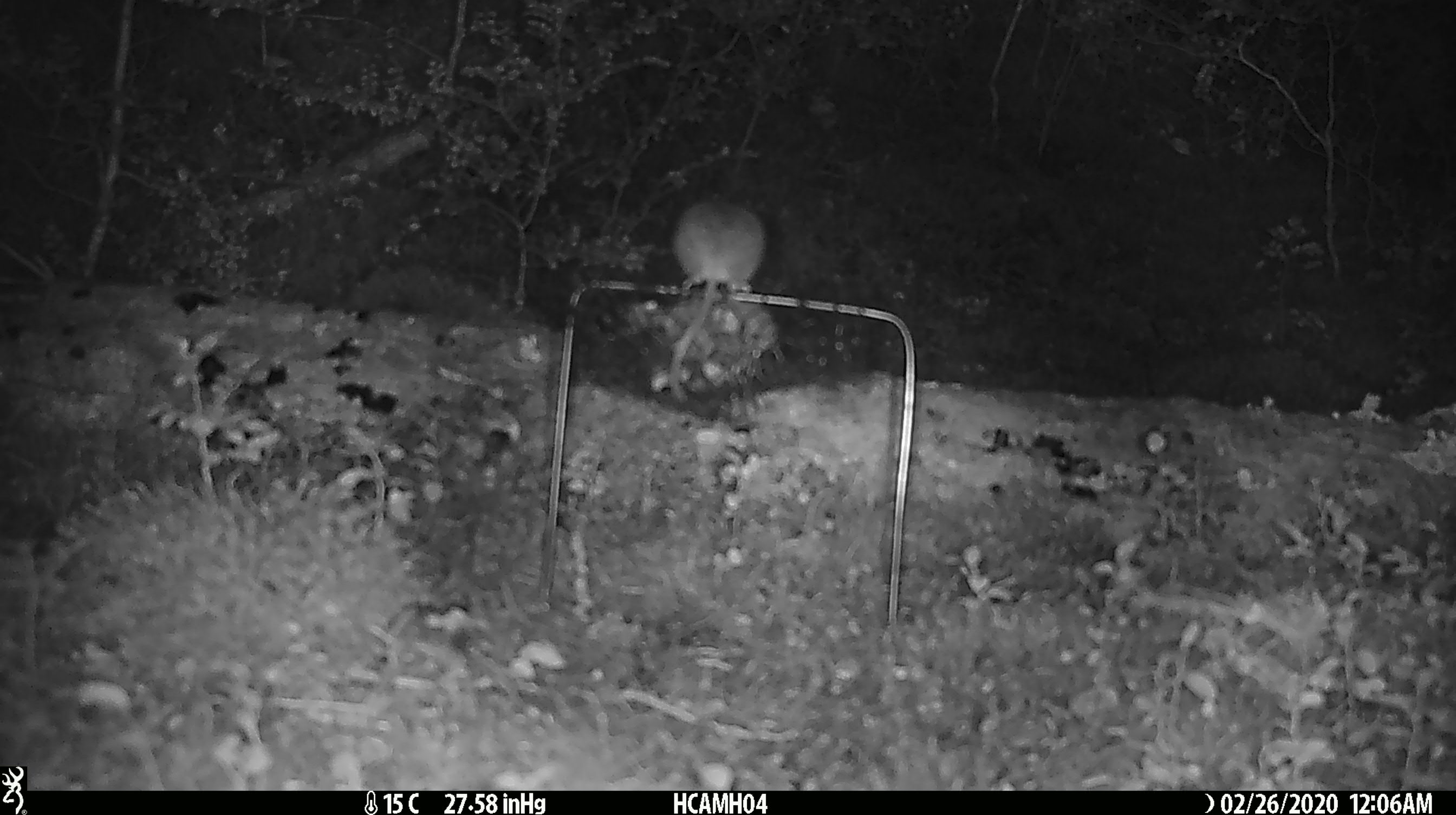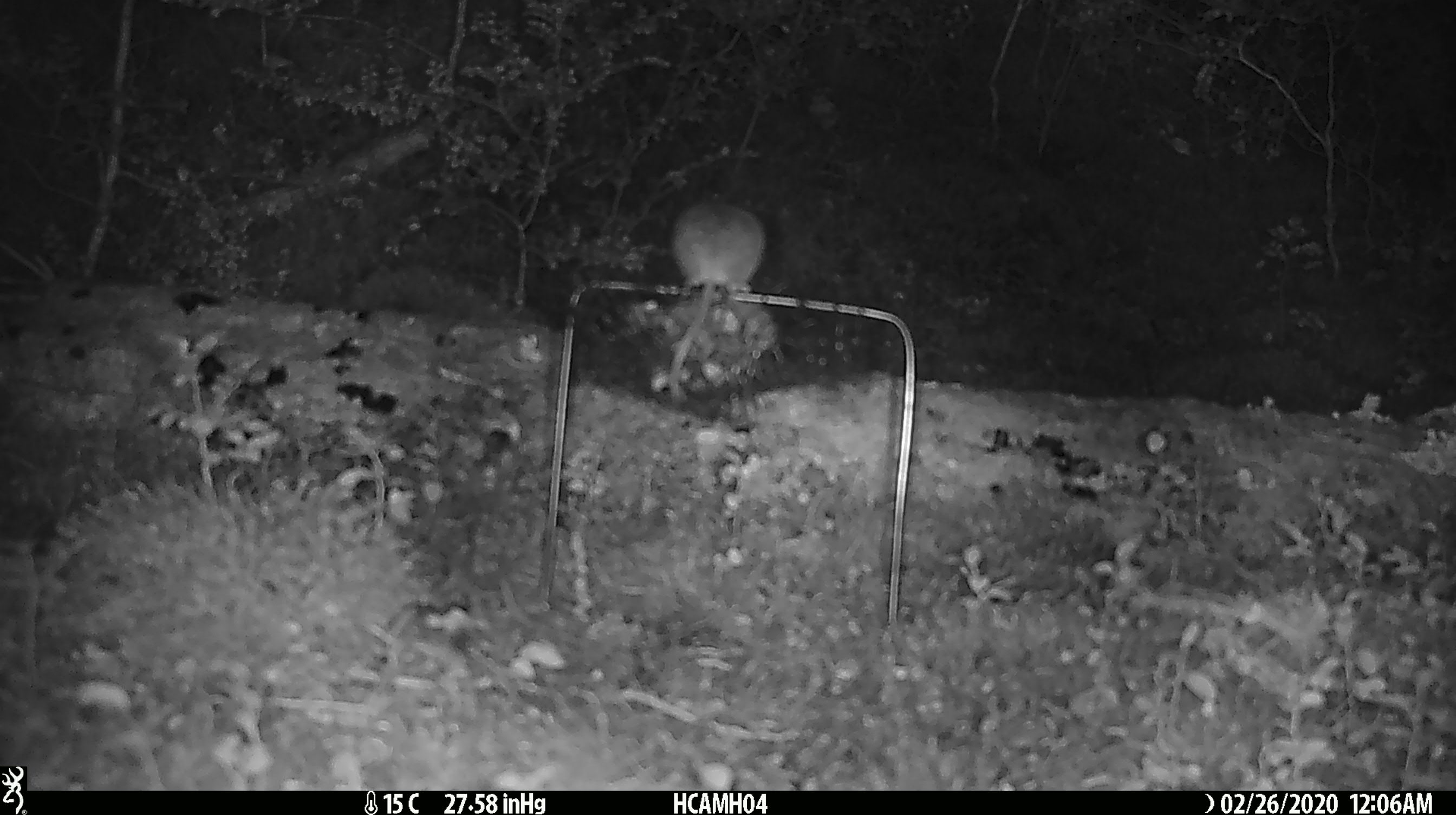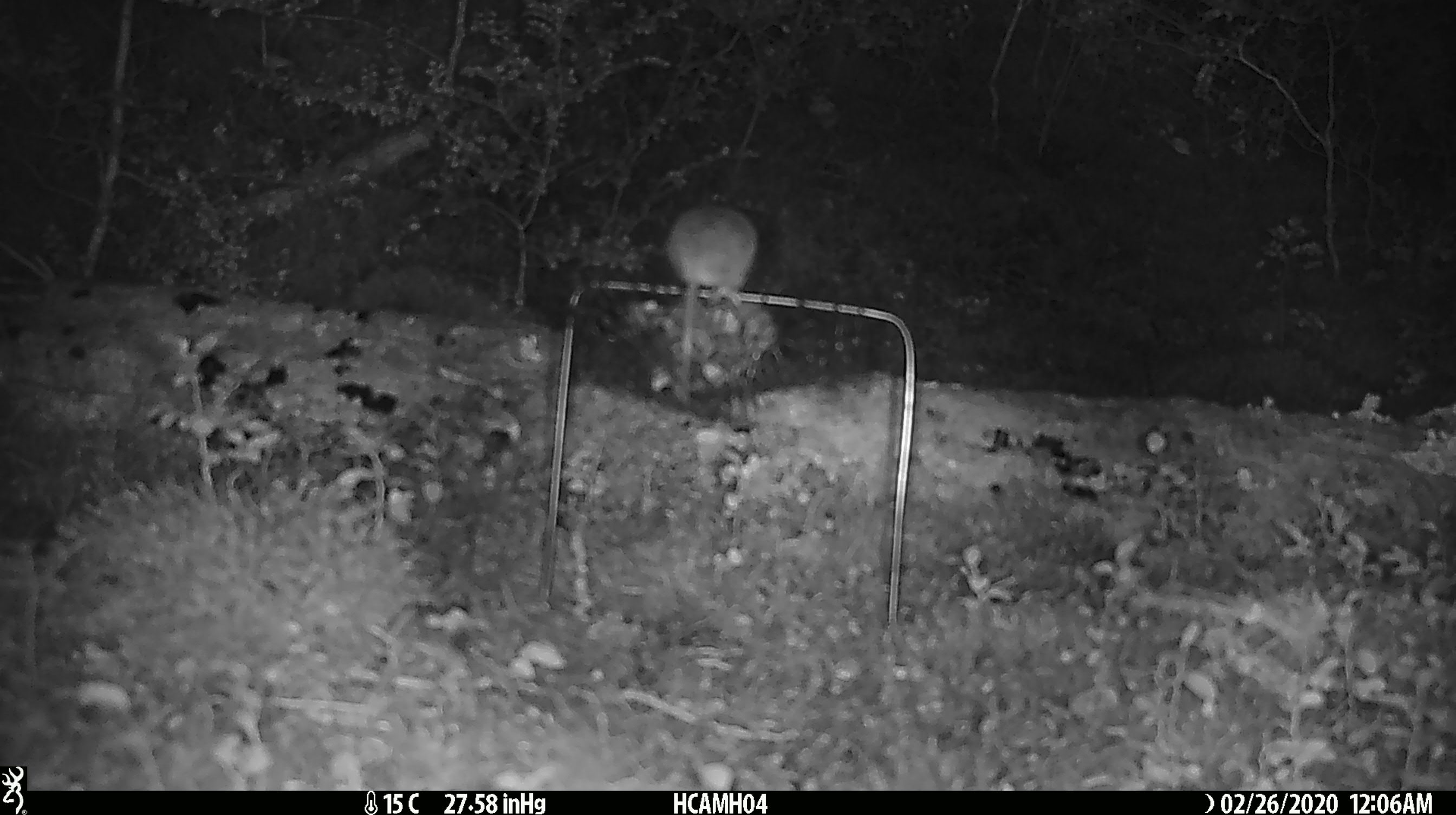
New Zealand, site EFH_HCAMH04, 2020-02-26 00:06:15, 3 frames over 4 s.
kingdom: Animalia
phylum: Chordata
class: Mammalia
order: Rodentia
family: Muridae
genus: Mus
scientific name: Mus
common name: mouse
Mouse (Mus).